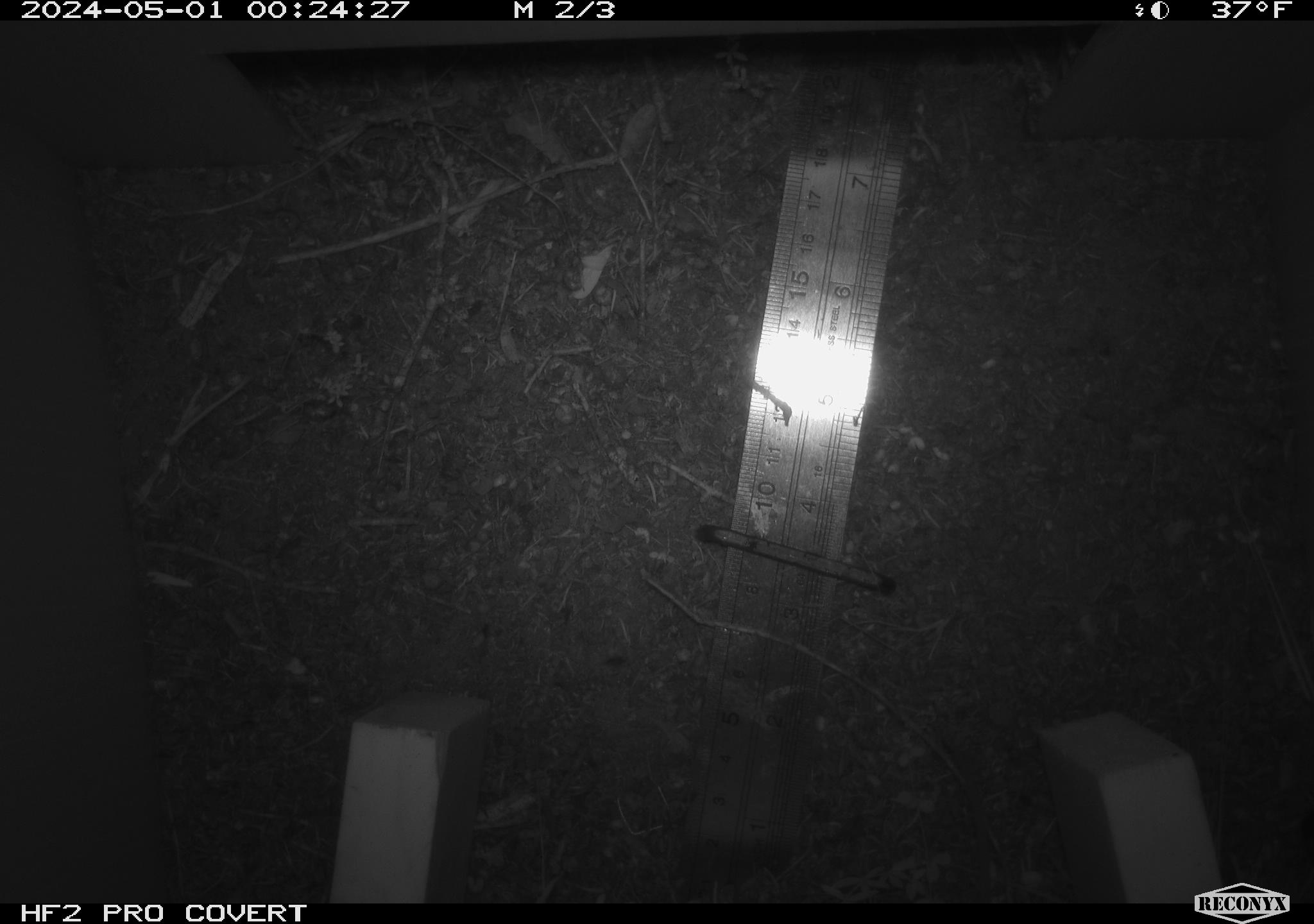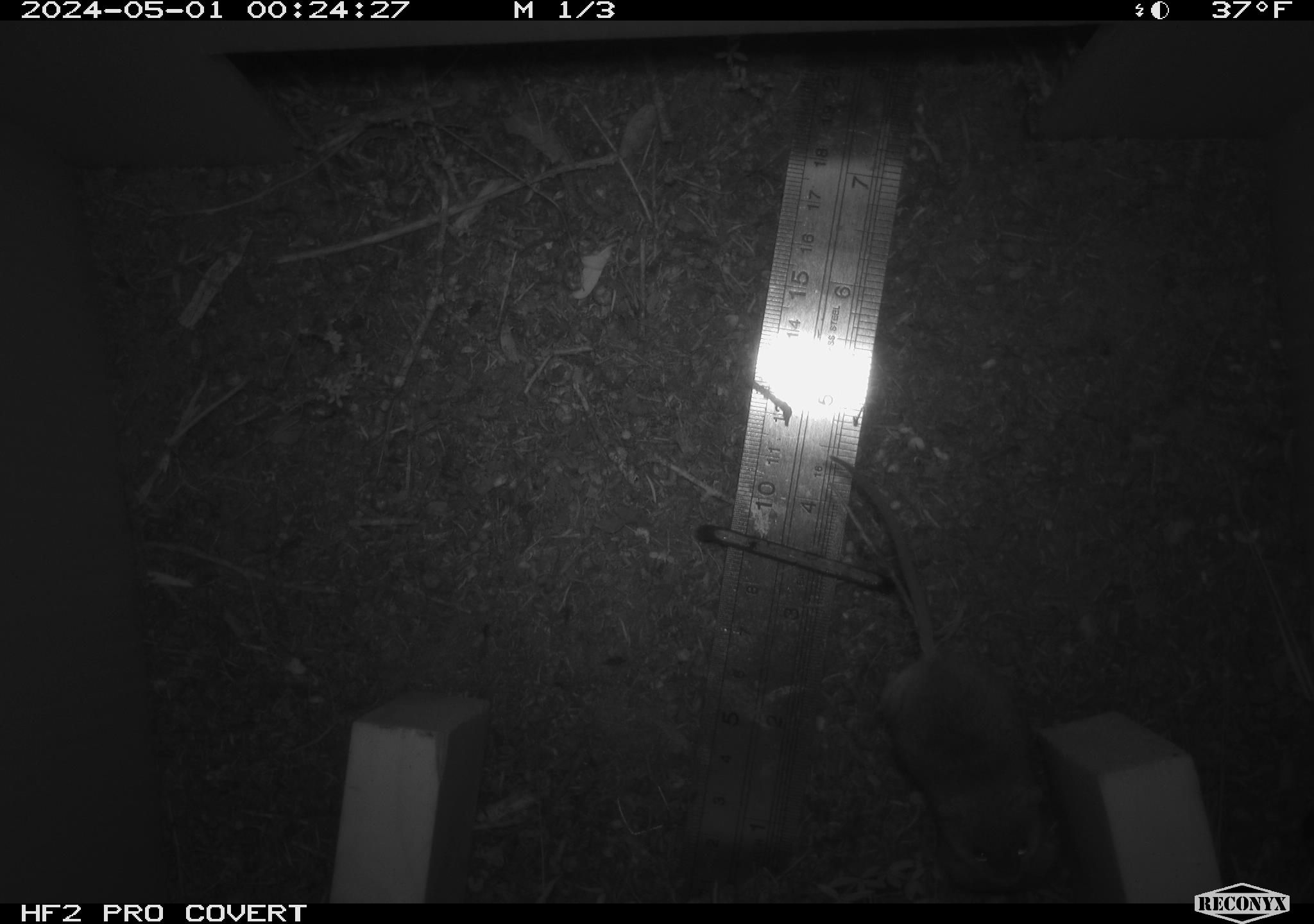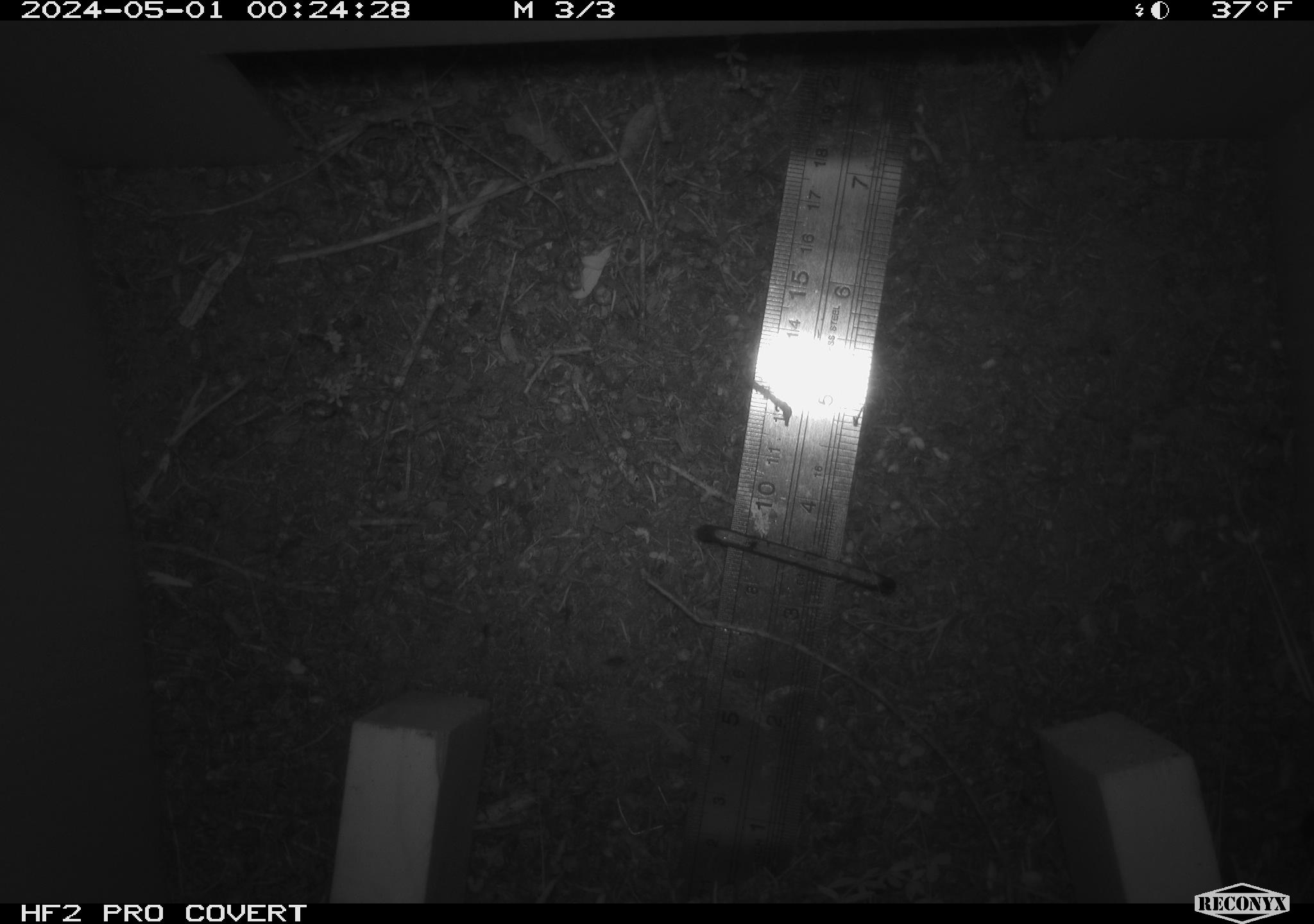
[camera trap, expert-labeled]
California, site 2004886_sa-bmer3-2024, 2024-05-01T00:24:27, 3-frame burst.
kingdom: Animalia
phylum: Chordata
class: Mammalia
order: Rodentia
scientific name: Rodentia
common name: mouse species